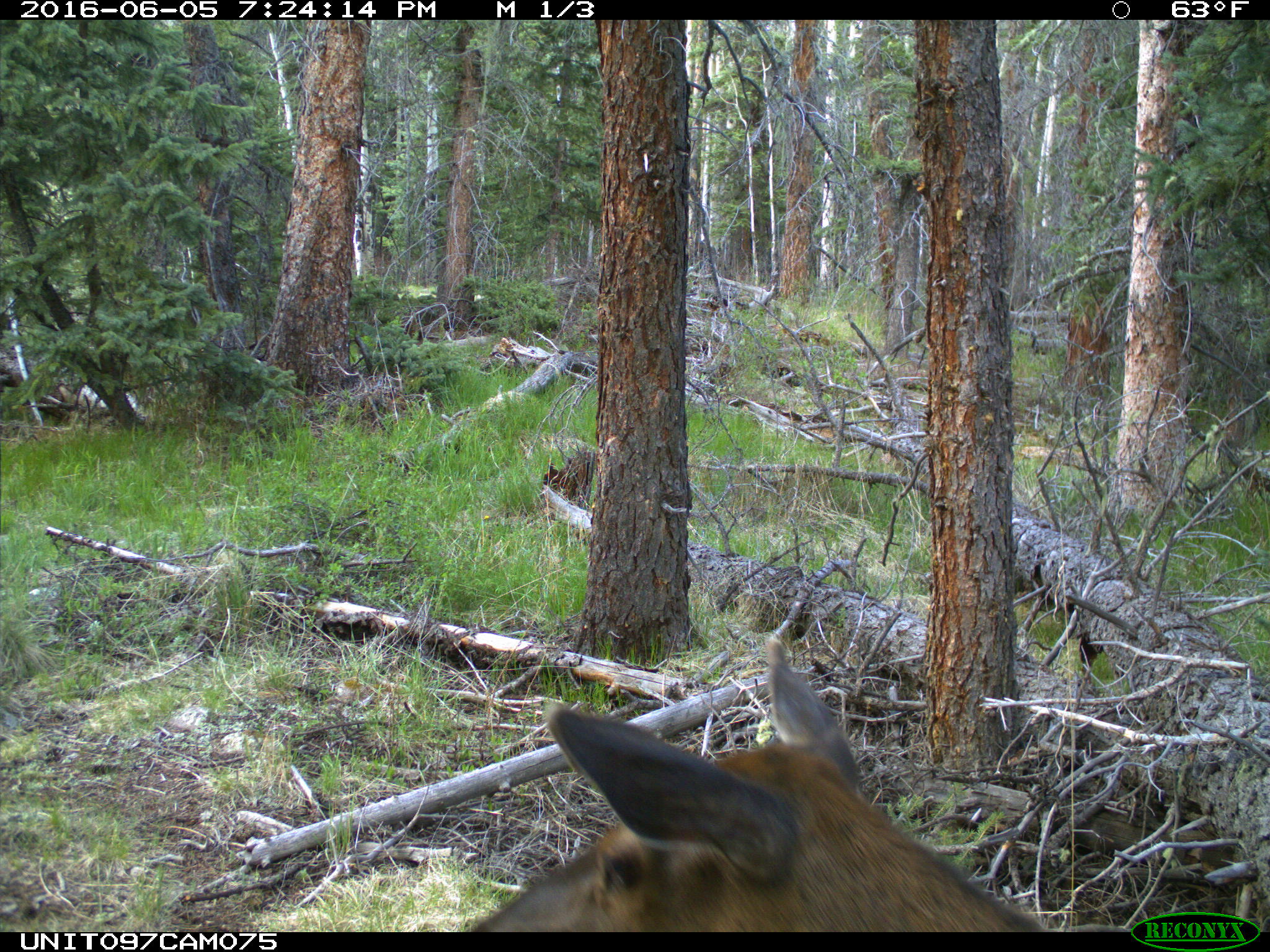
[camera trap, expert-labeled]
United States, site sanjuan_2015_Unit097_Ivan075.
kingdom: Animalia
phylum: Chordata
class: Mammalia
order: Artiodactyla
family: Cervidae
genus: Cervus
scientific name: Cervus elaphus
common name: red deer